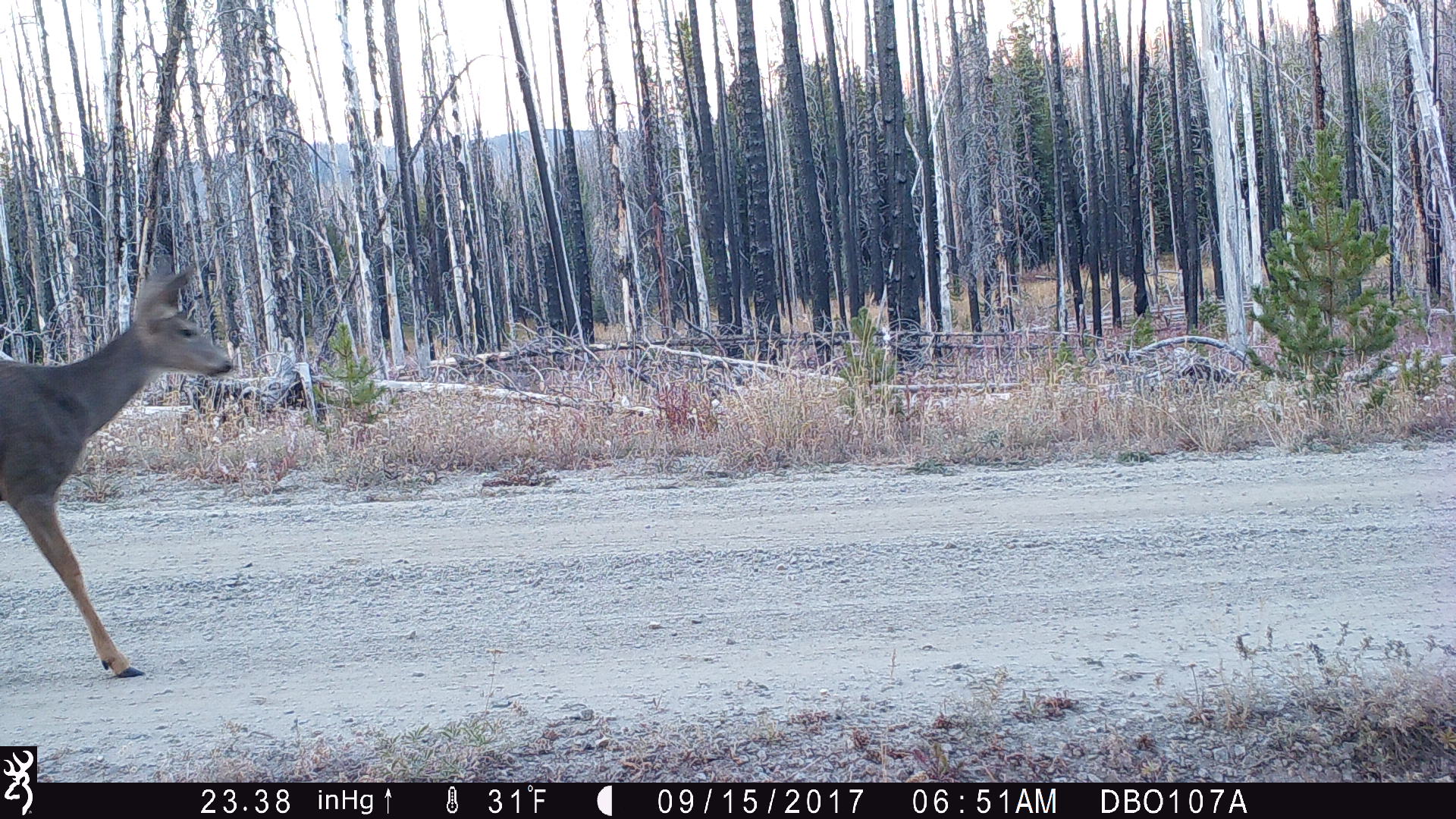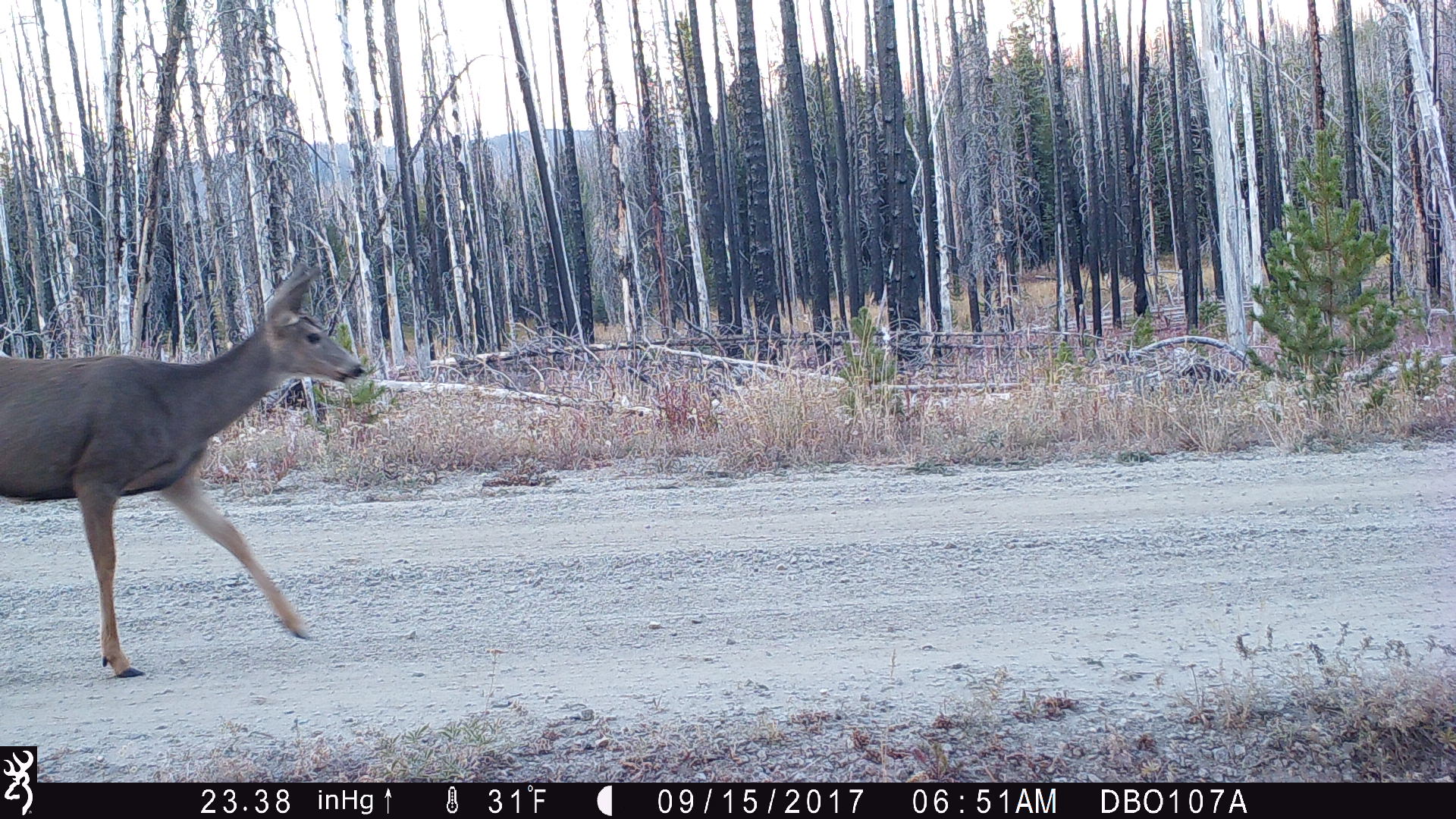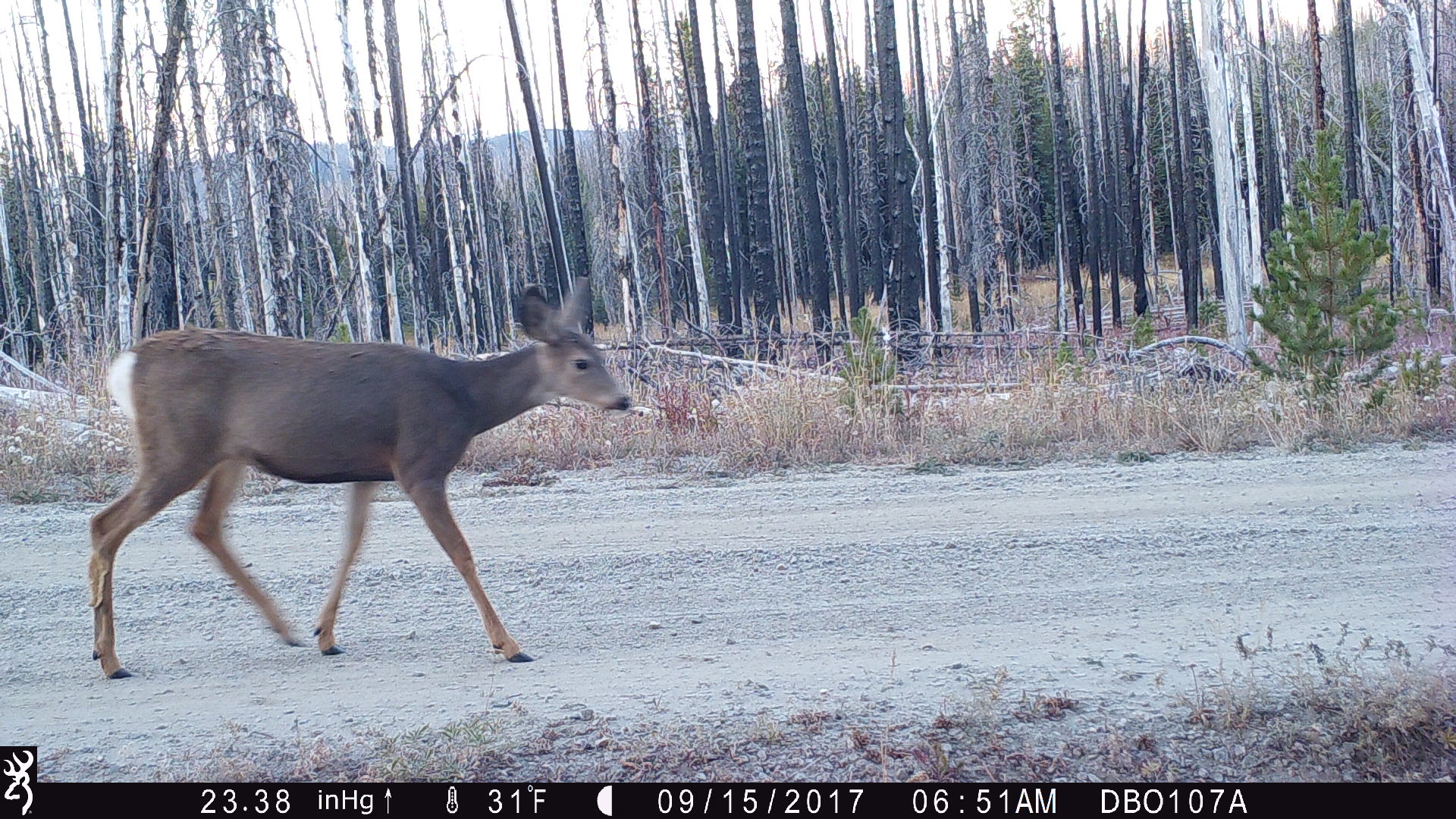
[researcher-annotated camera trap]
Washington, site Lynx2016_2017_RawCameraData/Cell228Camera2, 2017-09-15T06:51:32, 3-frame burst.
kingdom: Animalia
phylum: Chordata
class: Mammalia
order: Artiodactyla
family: Cervidae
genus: Odocoileus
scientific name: Odocoileus hemionus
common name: mule deer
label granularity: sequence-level